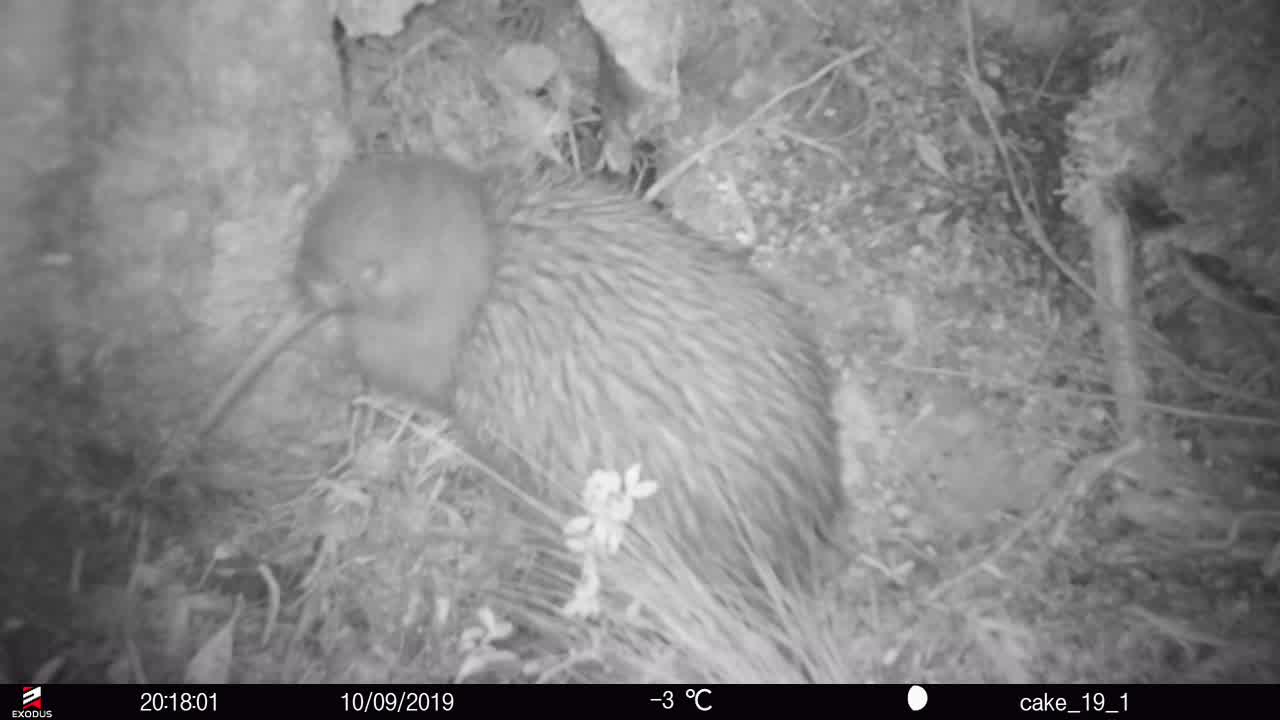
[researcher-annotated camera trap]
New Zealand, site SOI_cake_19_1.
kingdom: Animalia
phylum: Chordata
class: Aves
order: Apterygiformes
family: Apterygidae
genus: Apteryx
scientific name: Apteryx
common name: kiwi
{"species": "kiwi (Apteryx)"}